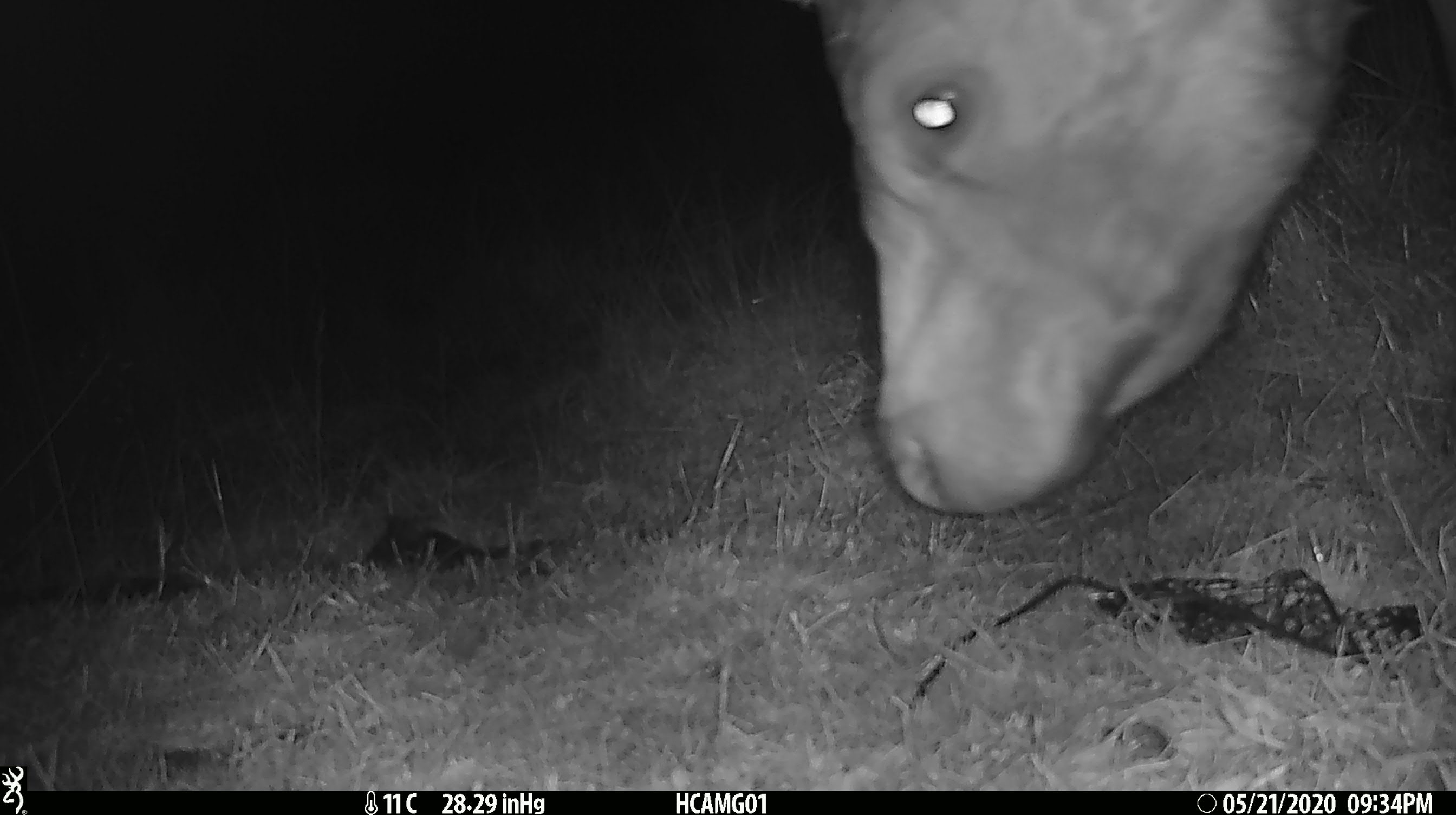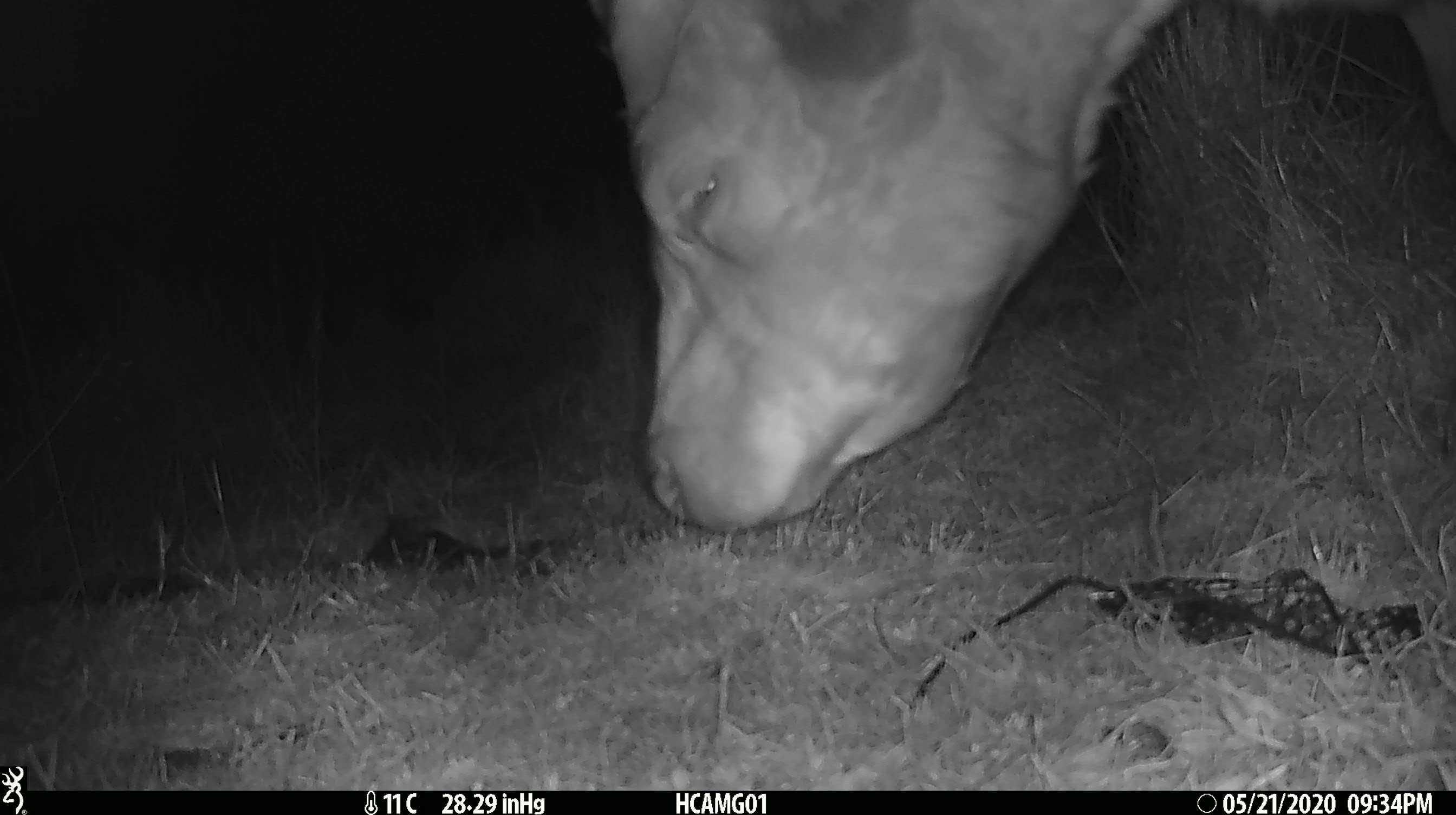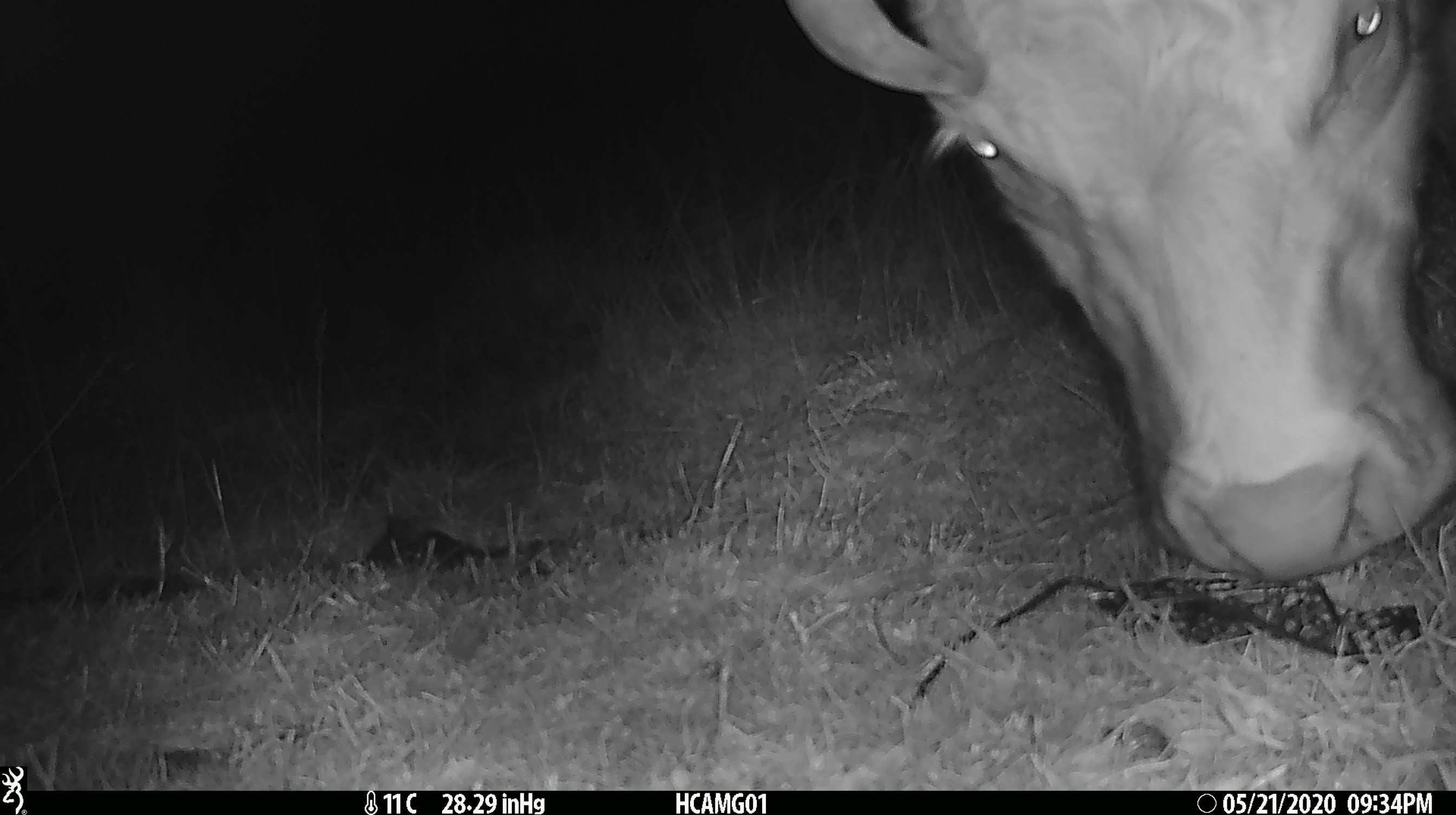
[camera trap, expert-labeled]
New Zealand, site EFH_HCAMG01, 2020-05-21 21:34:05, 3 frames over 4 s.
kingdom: Animalia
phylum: Chordata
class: Mammalia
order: Artiodactyla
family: Bovidae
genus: Bos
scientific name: Bos taurus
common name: domestic cow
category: cow